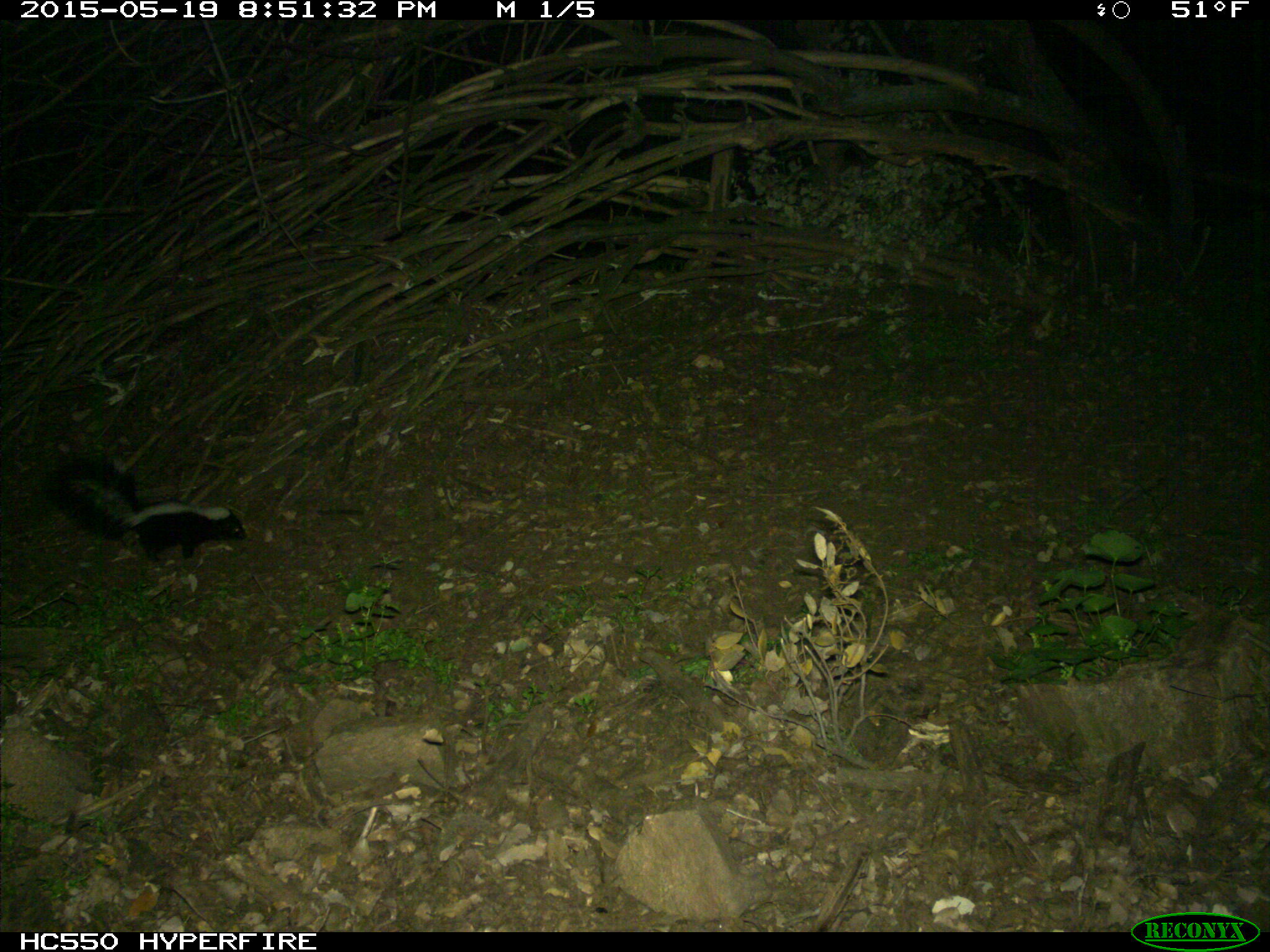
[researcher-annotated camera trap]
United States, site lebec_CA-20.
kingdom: Animalia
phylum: Chordata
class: Mammalia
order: Carnivora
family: Mephitidae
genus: Mephitis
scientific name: Mephitis mephitis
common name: striped skunk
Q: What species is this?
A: Mephitis mephitis (striped skunk).